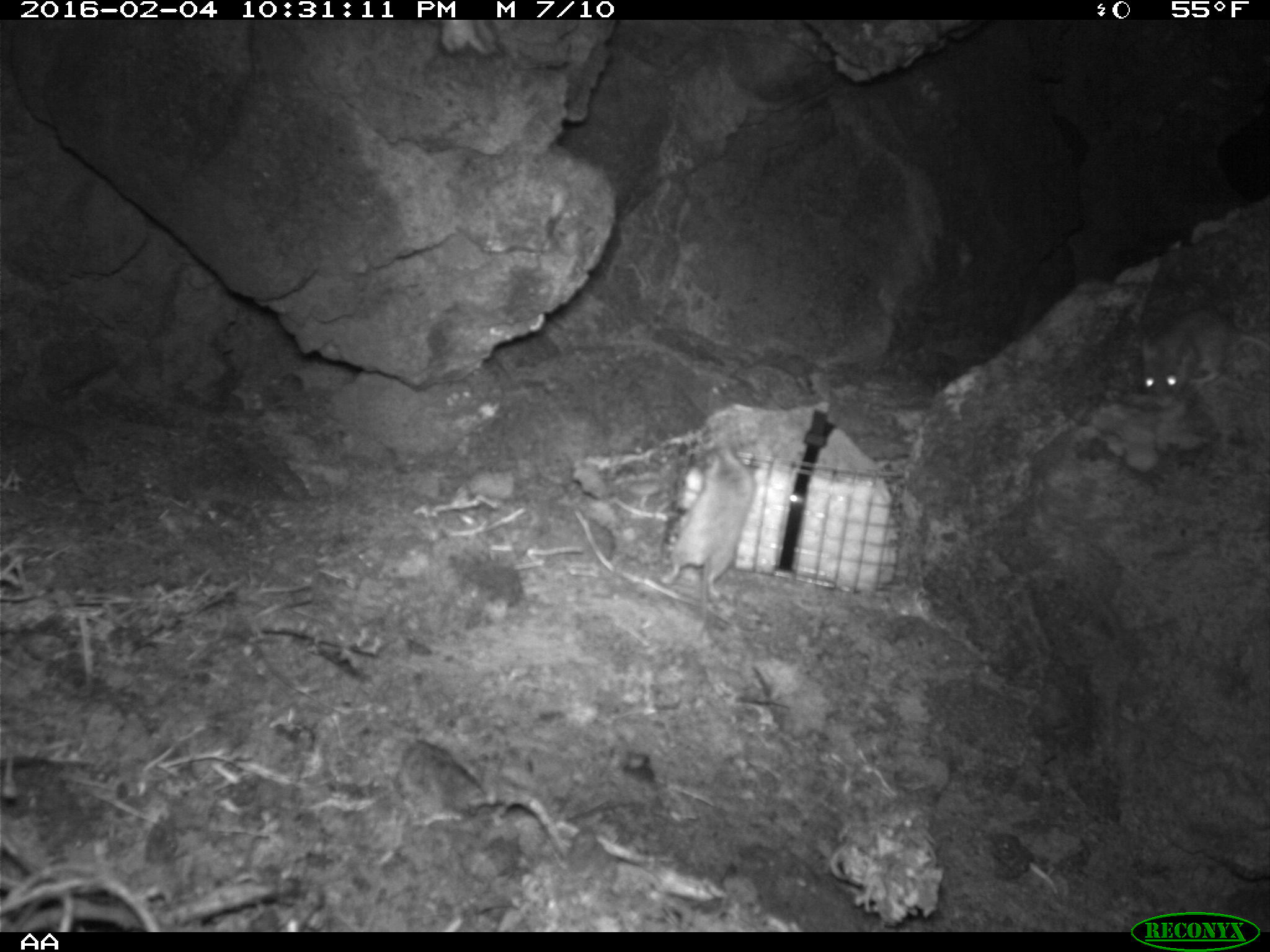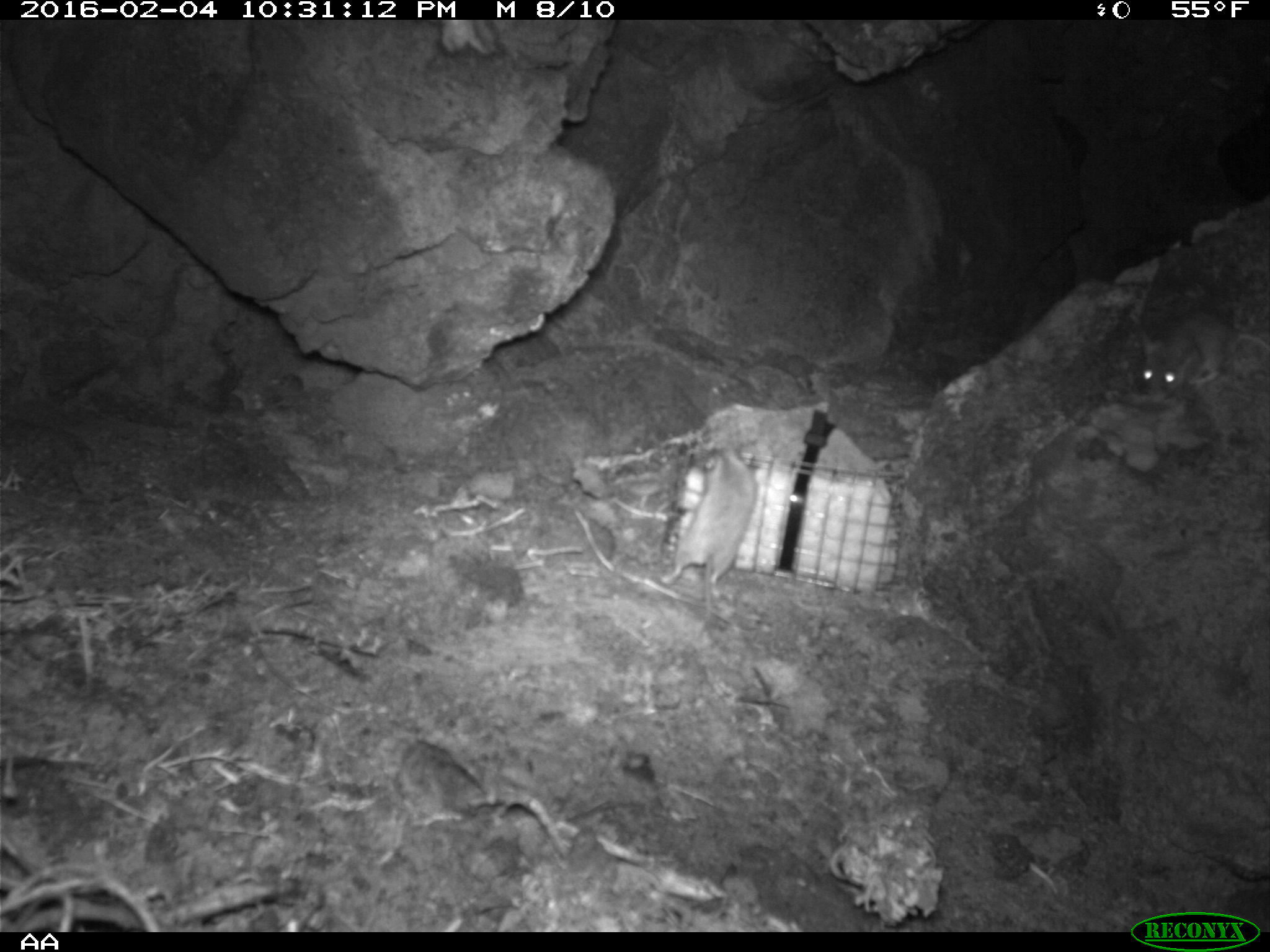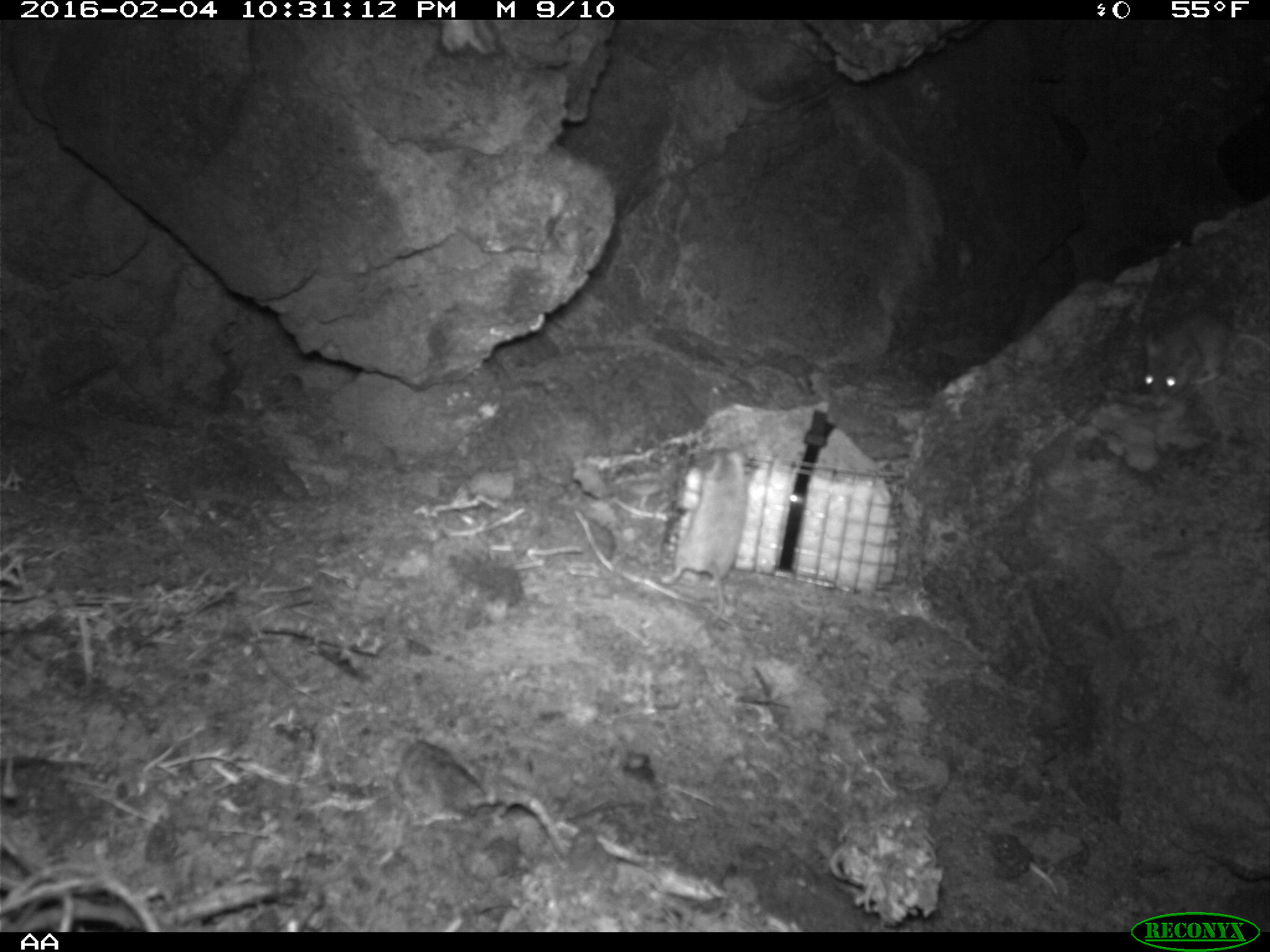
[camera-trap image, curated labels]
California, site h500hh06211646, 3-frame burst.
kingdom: Animalia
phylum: Chordata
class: Mammalia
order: Rodentia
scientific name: Rodentia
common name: rodent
Rodent (Rodentia).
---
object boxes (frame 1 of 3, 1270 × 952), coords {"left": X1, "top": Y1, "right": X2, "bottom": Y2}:
rodent: {"left": 655, "top": 451, "right": 752, "bottom": 600}; {"left": 1136, "top": 304, "right": 1269, "bottom": 402}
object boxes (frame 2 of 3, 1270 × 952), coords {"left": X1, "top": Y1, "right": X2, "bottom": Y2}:
rodent: {"left": 660, "top": 438, "right": 755, "bottom": 638}; {"left": 1139, "top": 308, "right": 1269, "bottom": 400}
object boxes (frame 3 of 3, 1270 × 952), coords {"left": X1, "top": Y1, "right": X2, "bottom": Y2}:
rodent: {"left": 660, "top": 446, "right": 757, "bottom": 633}; {"left": 1142, "top": 312, "right": 1269, "bottom": 403}